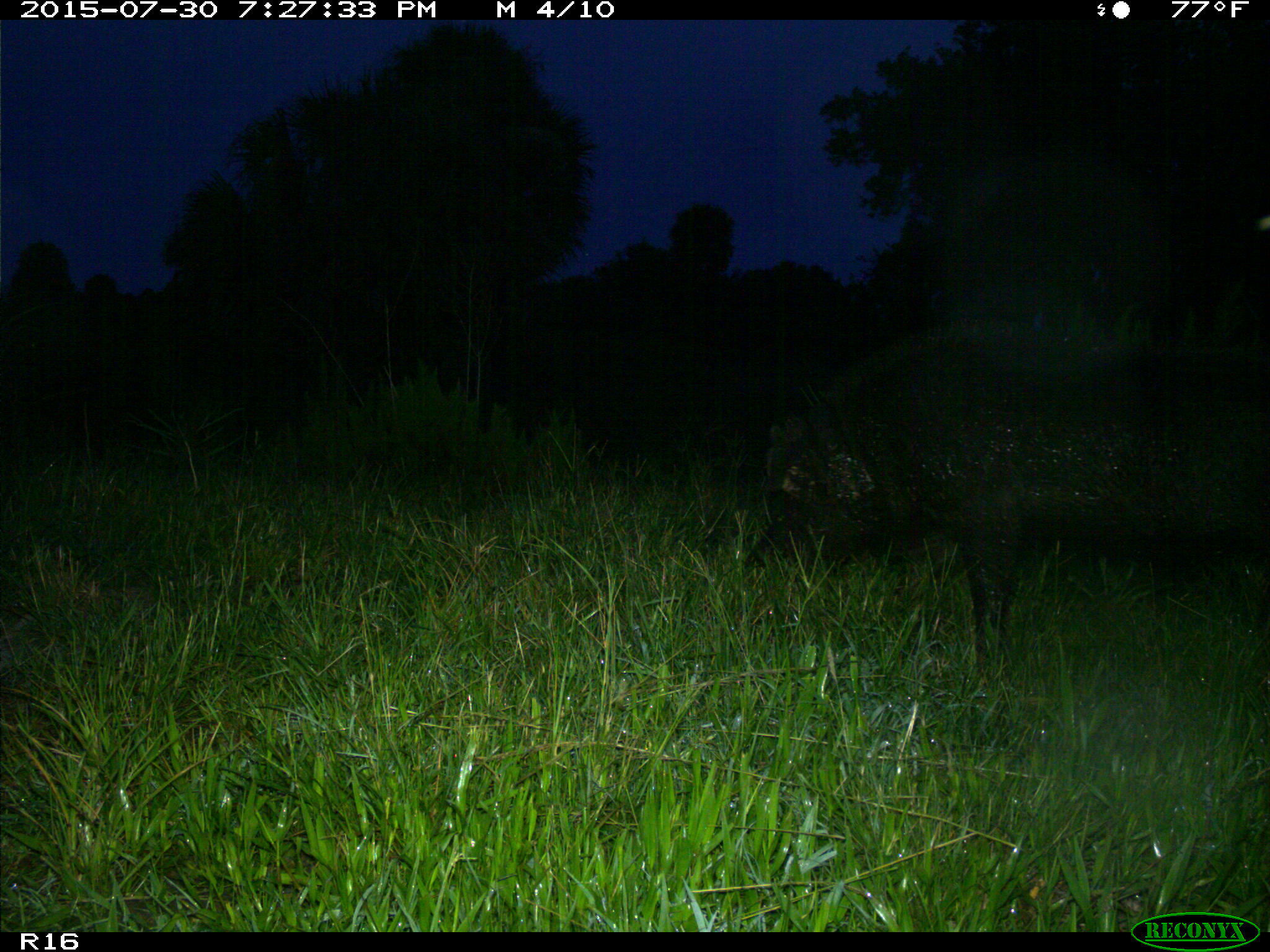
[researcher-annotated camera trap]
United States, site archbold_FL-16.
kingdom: Animalia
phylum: Chordata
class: Mammalia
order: Artiodactyla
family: Suidae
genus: Sus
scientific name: Sus scrofa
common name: wild boar